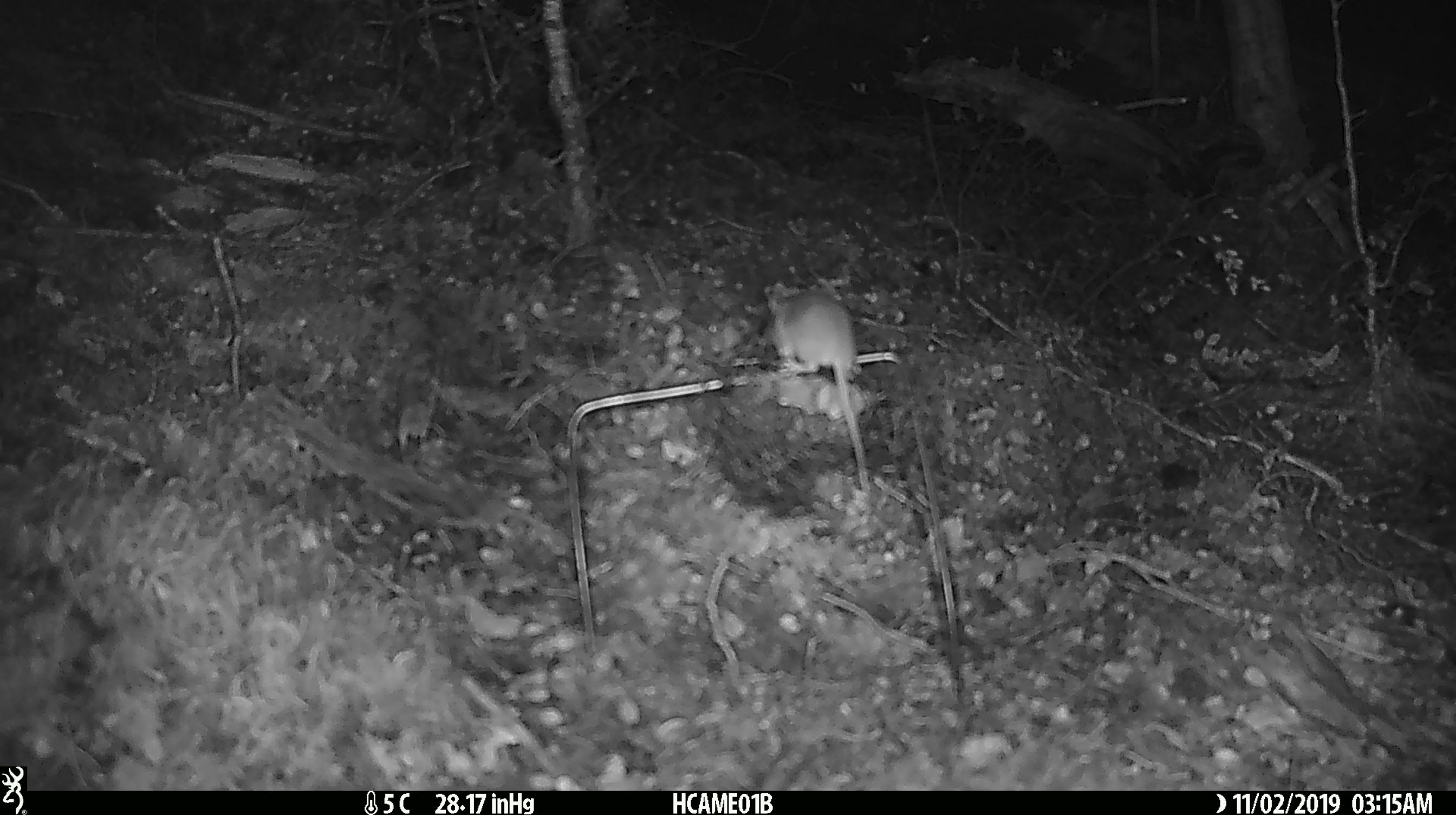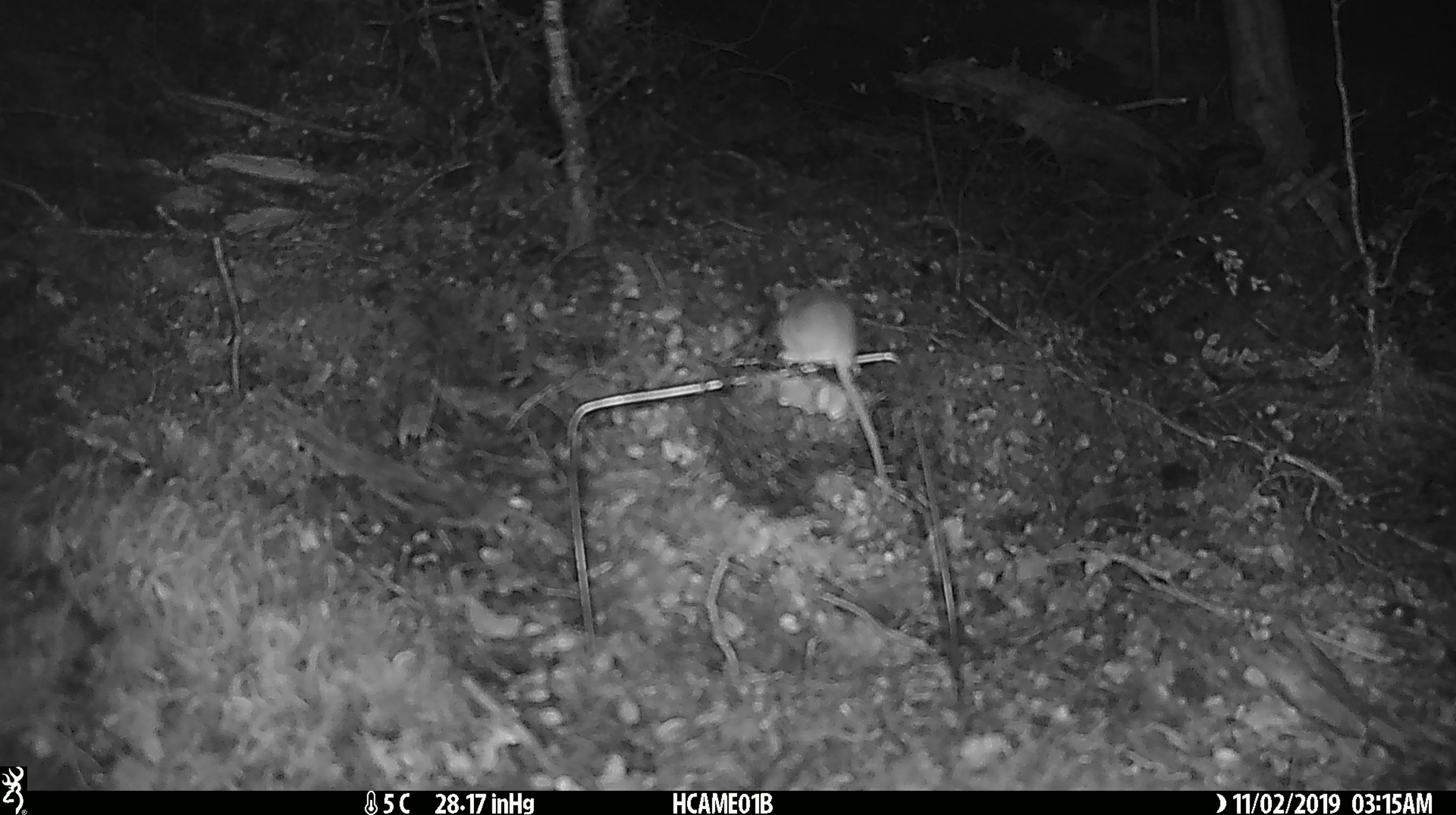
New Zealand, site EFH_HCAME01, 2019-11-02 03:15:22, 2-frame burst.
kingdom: Animalia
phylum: Chordata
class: Mammalia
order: Rodentia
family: Muridae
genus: Mus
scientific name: Mus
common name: mouse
Mouse (Mus).